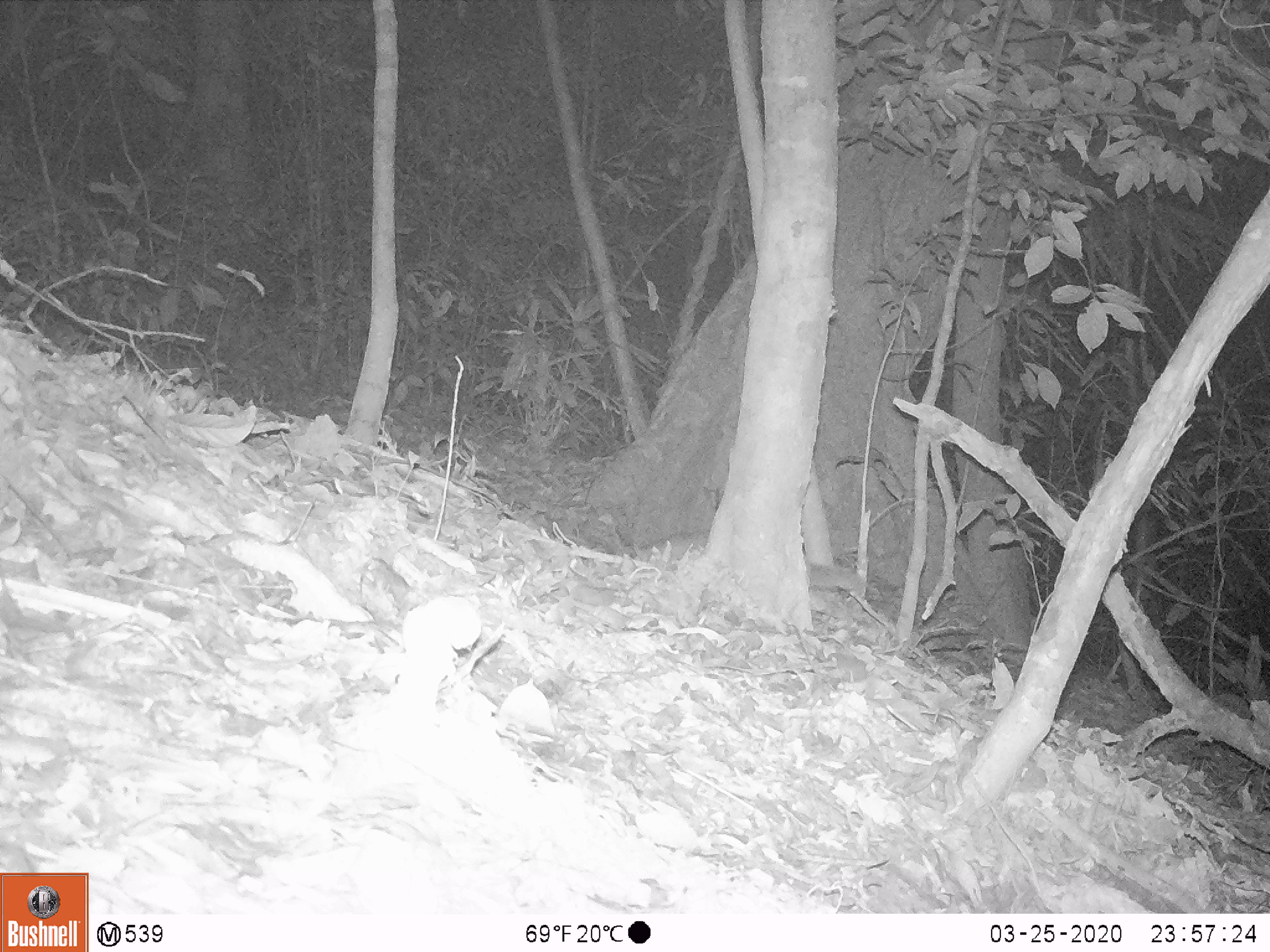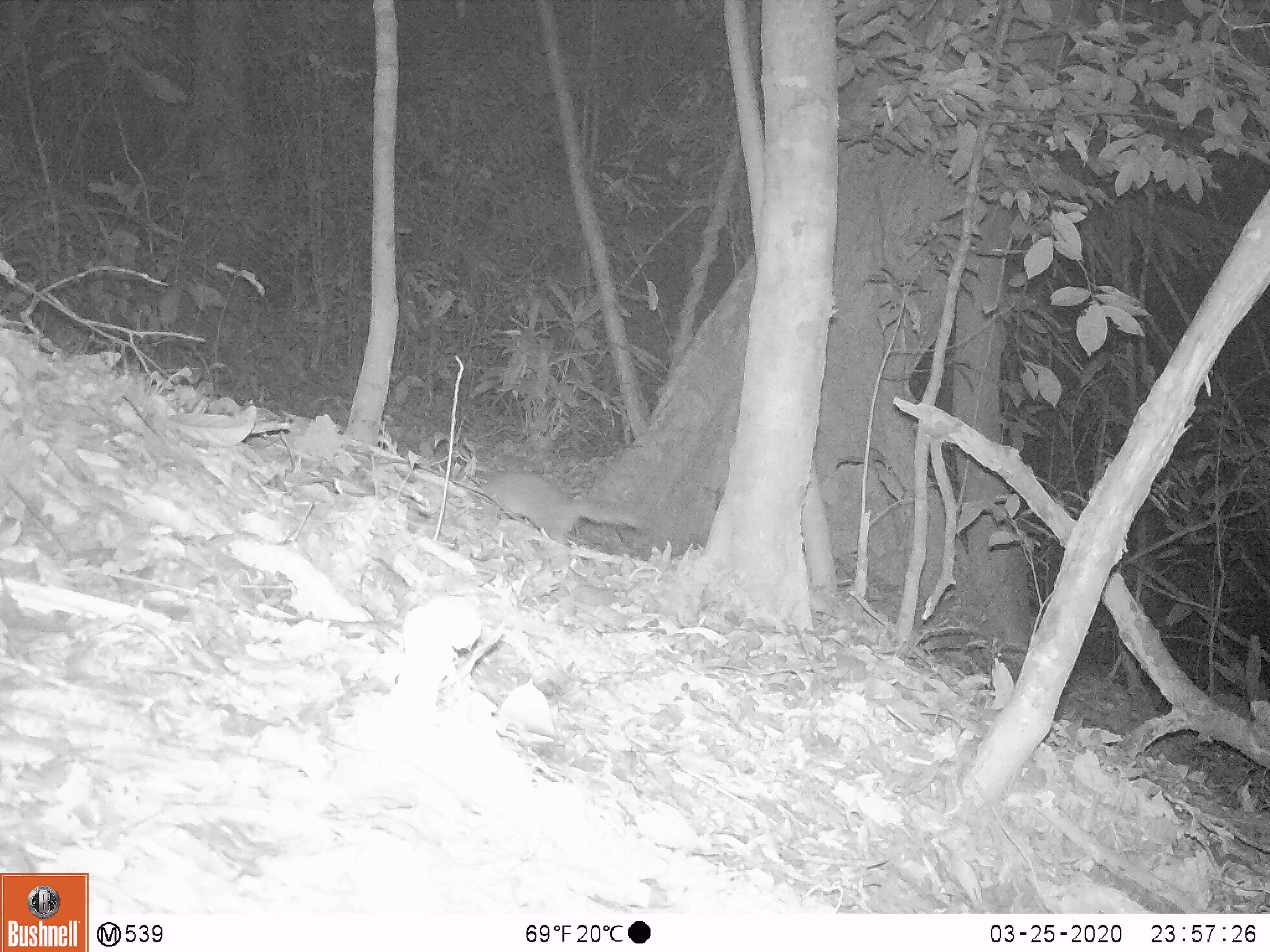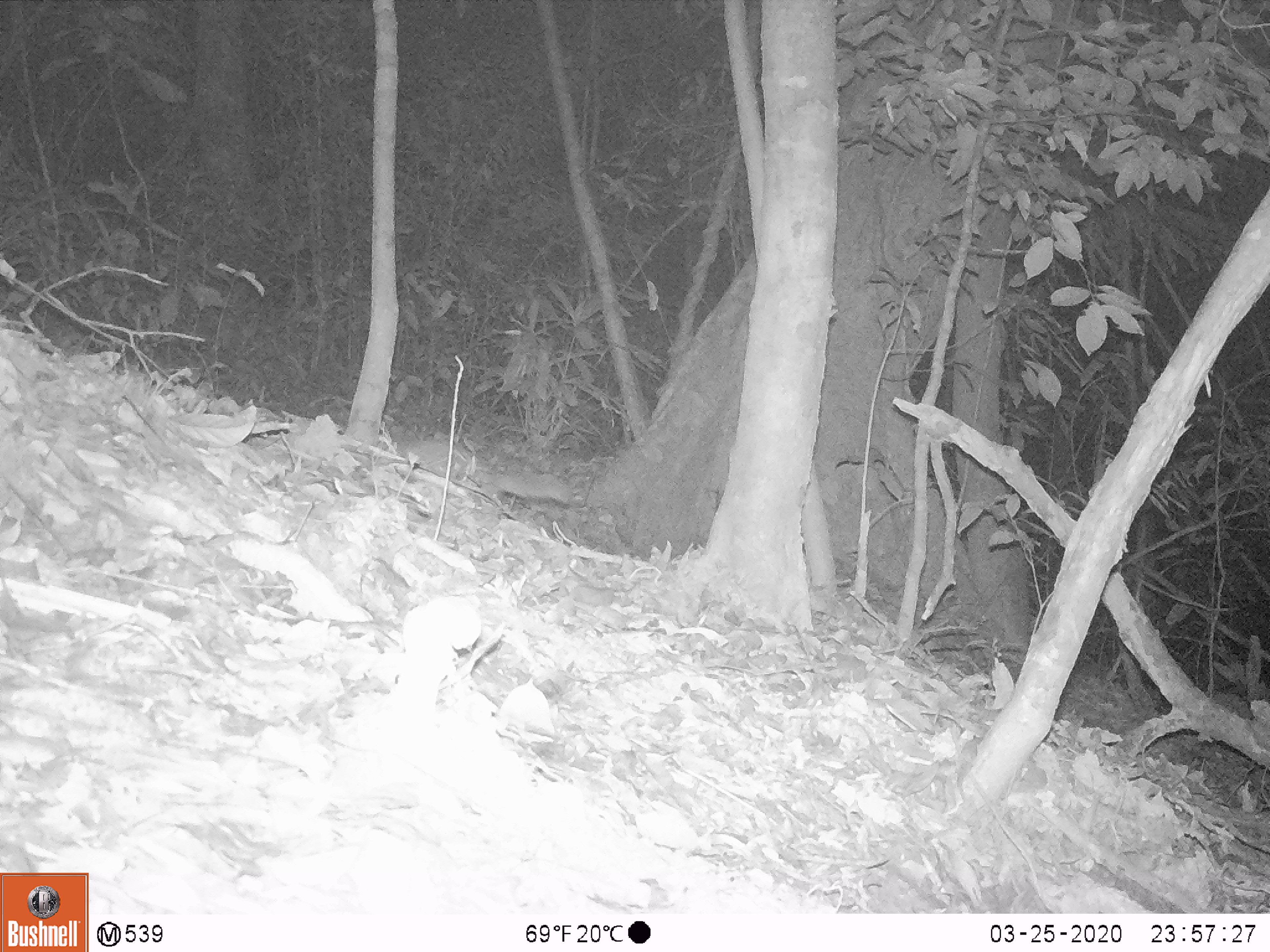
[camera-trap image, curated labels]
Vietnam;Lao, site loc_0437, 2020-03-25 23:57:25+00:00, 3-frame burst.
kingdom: Animalia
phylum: Chordata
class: Mammalia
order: Carnivora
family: Mustelidae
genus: Melogale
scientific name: Melogale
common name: ferret badger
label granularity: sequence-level